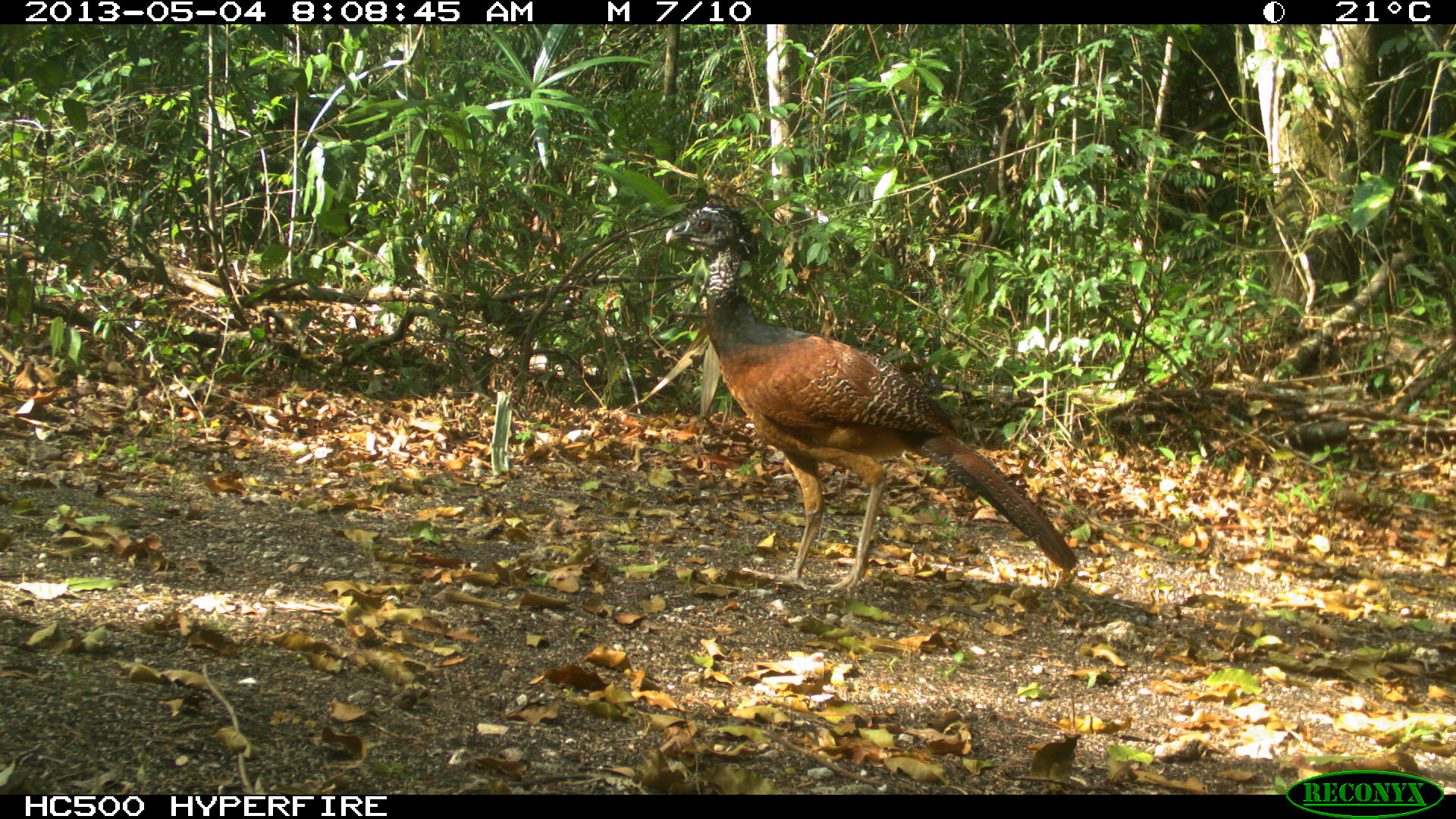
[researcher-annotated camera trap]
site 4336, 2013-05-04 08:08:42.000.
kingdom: Animalia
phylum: Chordata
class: Aves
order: Galliformes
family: Cracidae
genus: Crax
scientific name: Crax rubra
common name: great curassow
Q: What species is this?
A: Crax rubra (great curassow).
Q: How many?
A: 1.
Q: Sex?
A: Female.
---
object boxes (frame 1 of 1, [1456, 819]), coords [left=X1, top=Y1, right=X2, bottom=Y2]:
crax rubra: [left=664, top=199, right=1079, bottom=593]